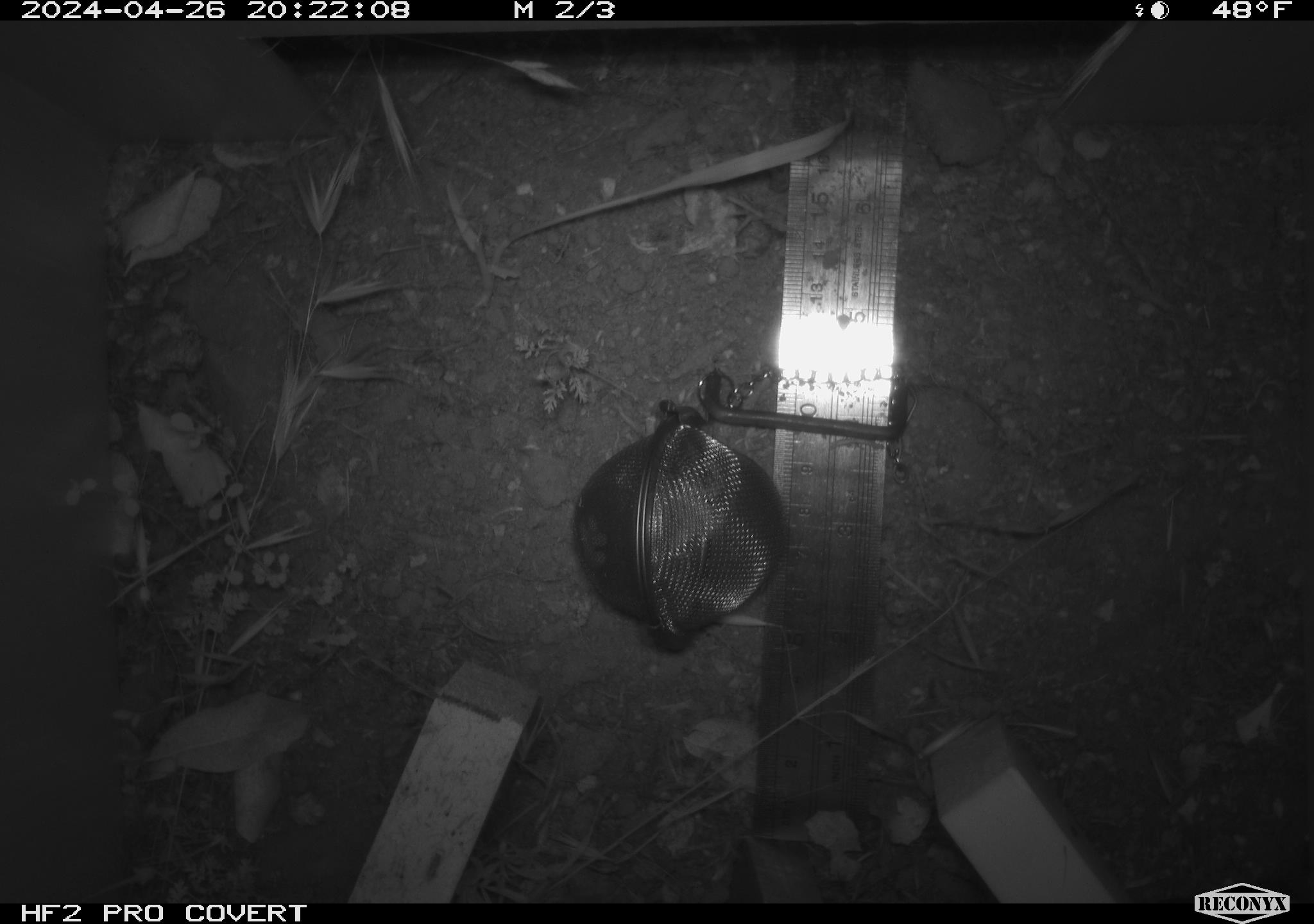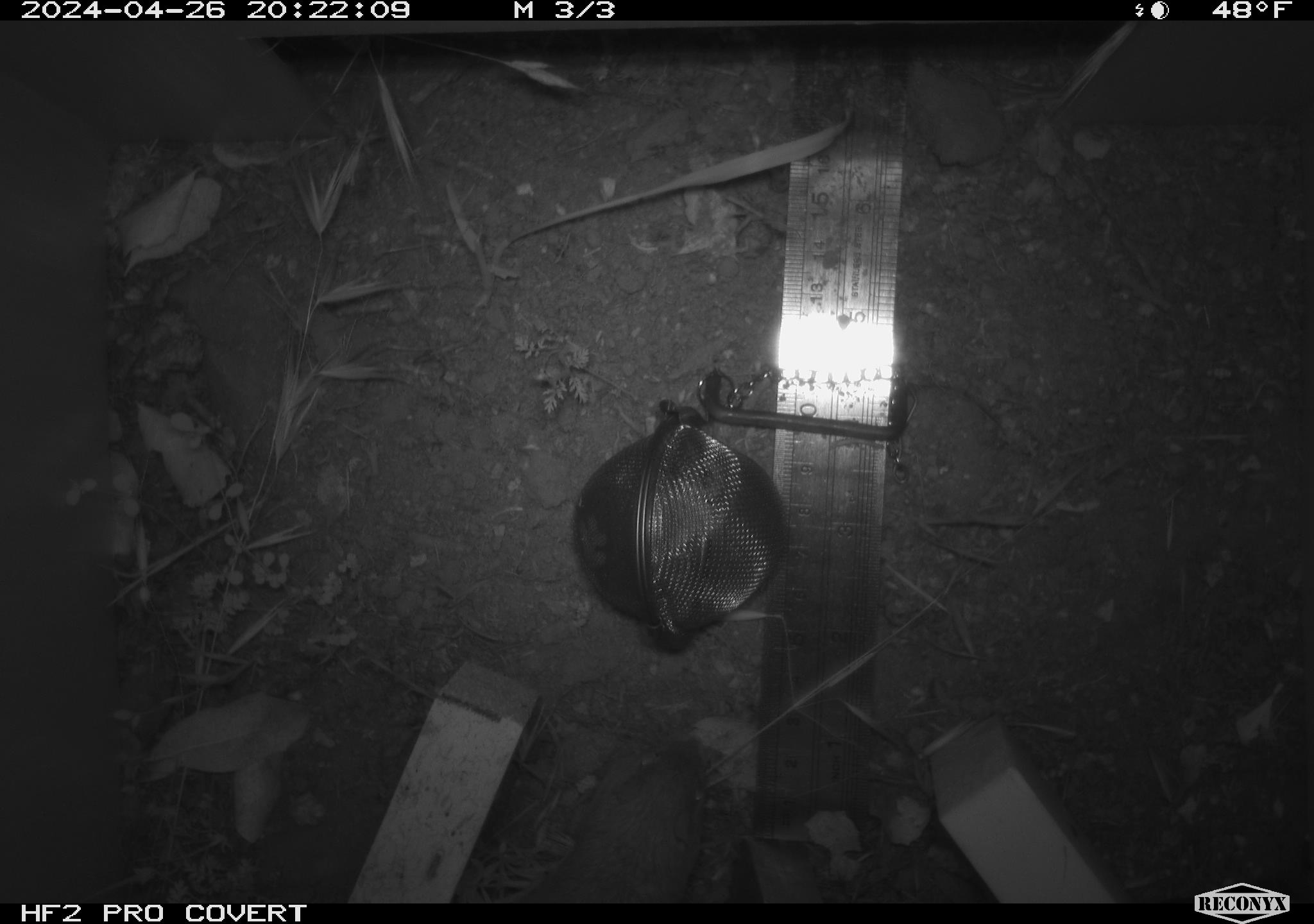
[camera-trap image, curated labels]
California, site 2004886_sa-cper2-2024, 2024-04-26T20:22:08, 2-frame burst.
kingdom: Animalia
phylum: Chordata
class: Mammalia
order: Rodentia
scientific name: Rodentia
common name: rodent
Rodent (Rodentia).